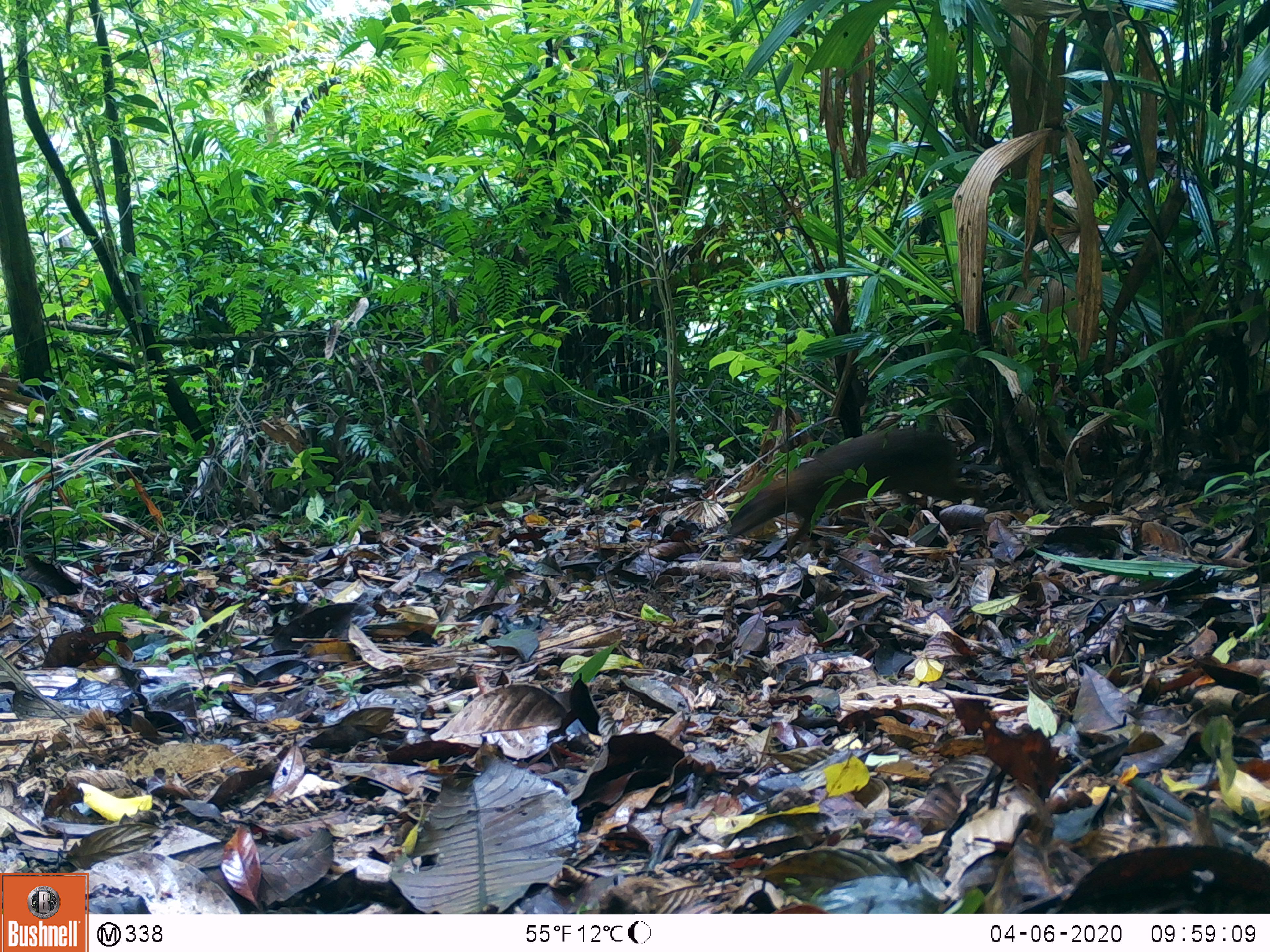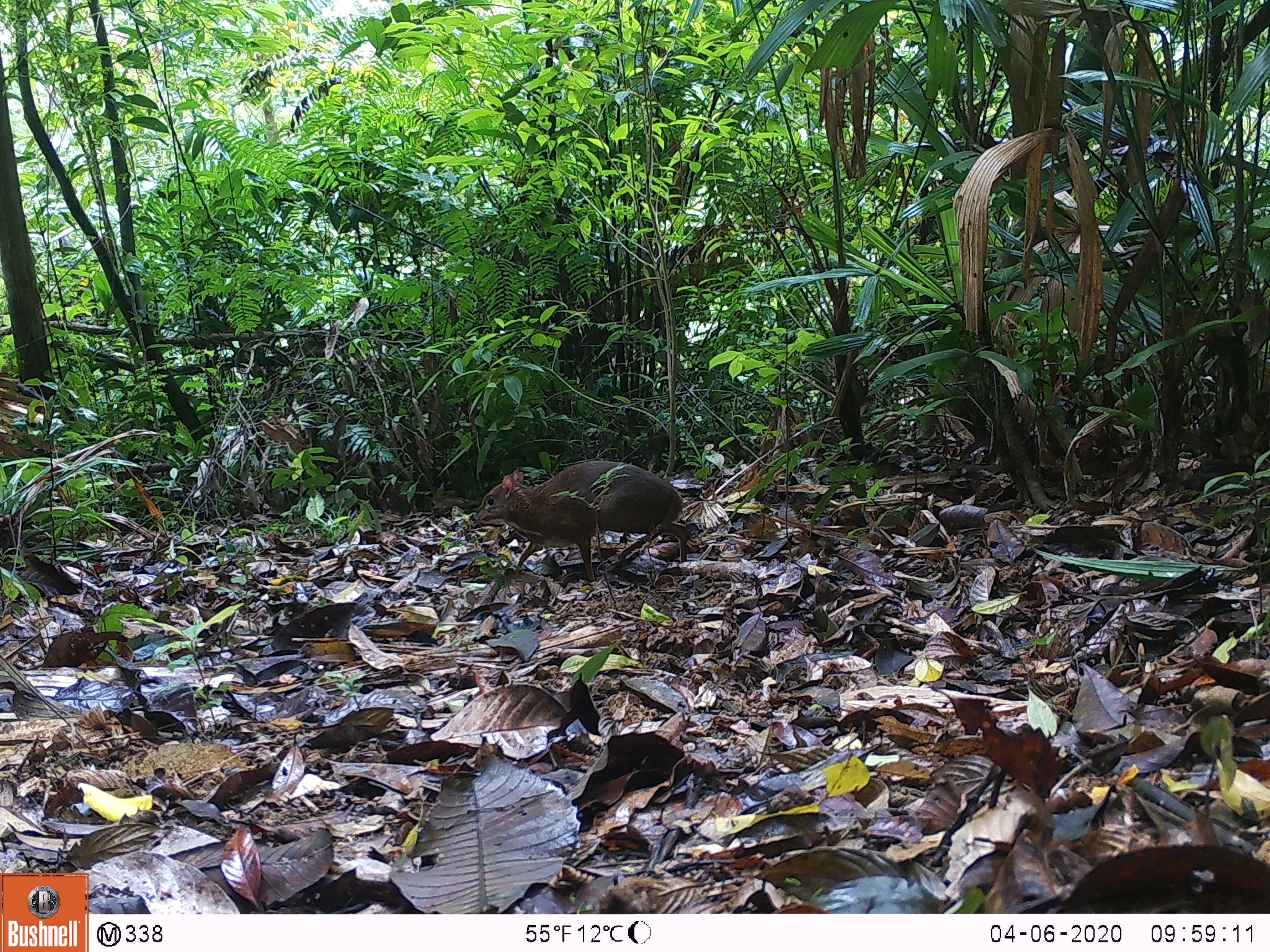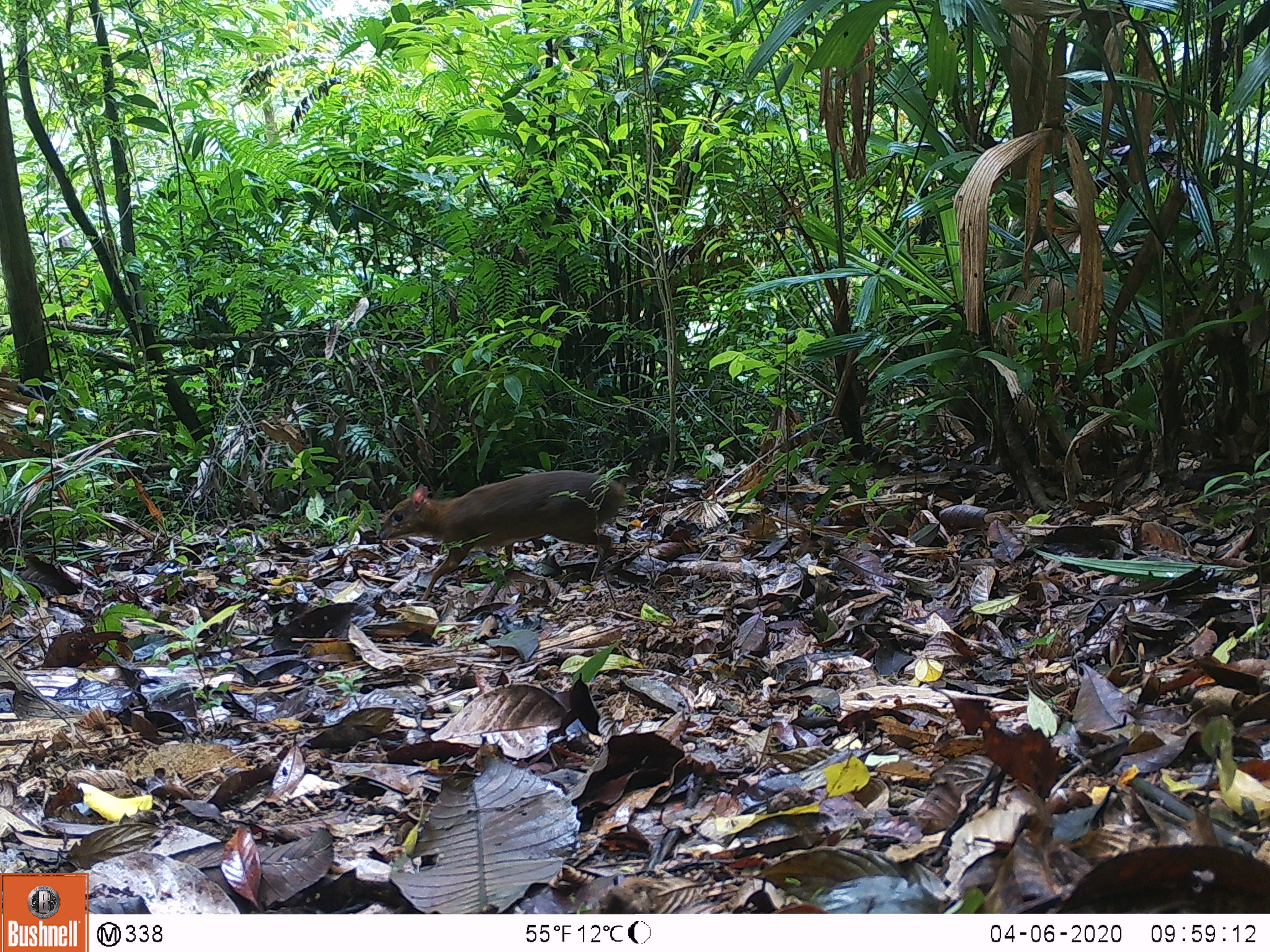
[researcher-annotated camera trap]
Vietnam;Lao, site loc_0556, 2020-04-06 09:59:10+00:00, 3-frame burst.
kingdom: Animalia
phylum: Chordata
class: Mammalia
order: Artiodactyla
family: Tragulidae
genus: Moschiola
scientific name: Moschiola meminna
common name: chevrotain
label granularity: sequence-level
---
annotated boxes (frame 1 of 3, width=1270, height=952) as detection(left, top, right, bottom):
chevrotain: detection(726, 426, 984, 551)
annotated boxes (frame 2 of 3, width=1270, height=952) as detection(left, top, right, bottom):
chevrotain: detection(471, 459, 691, 583)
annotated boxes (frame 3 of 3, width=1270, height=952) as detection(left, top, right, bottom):
chevrotain: detection(378, 469, 624, 601)